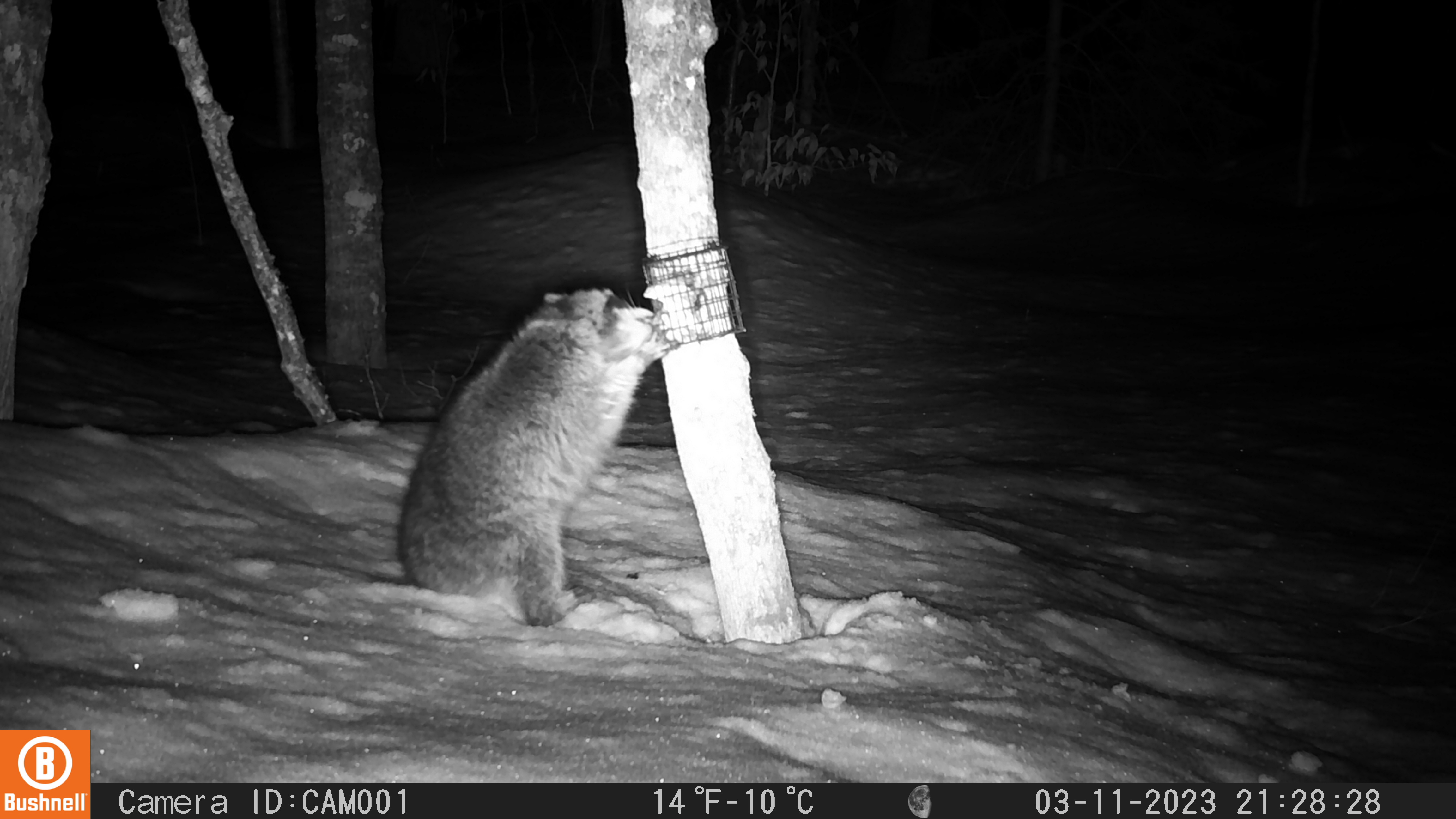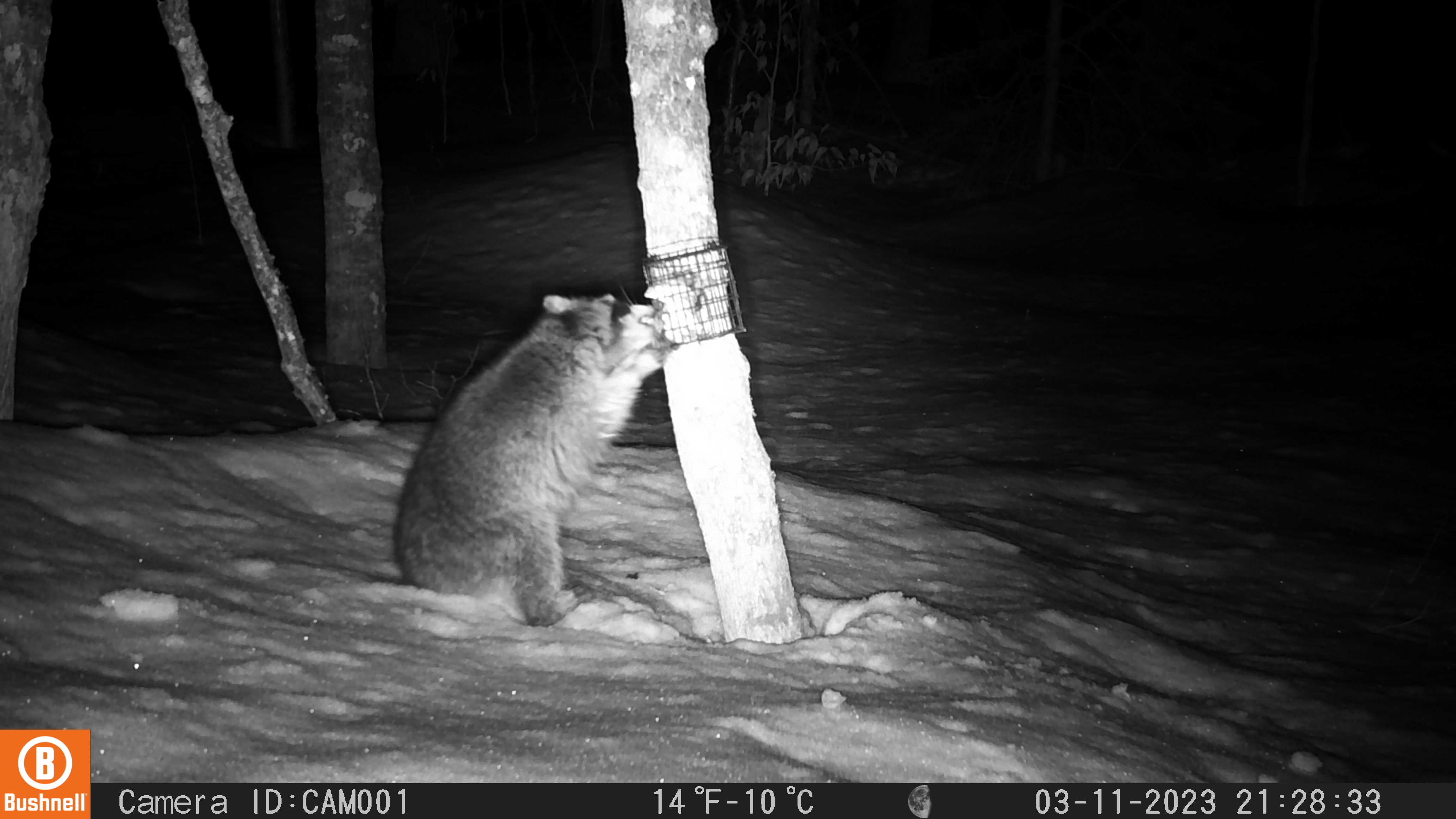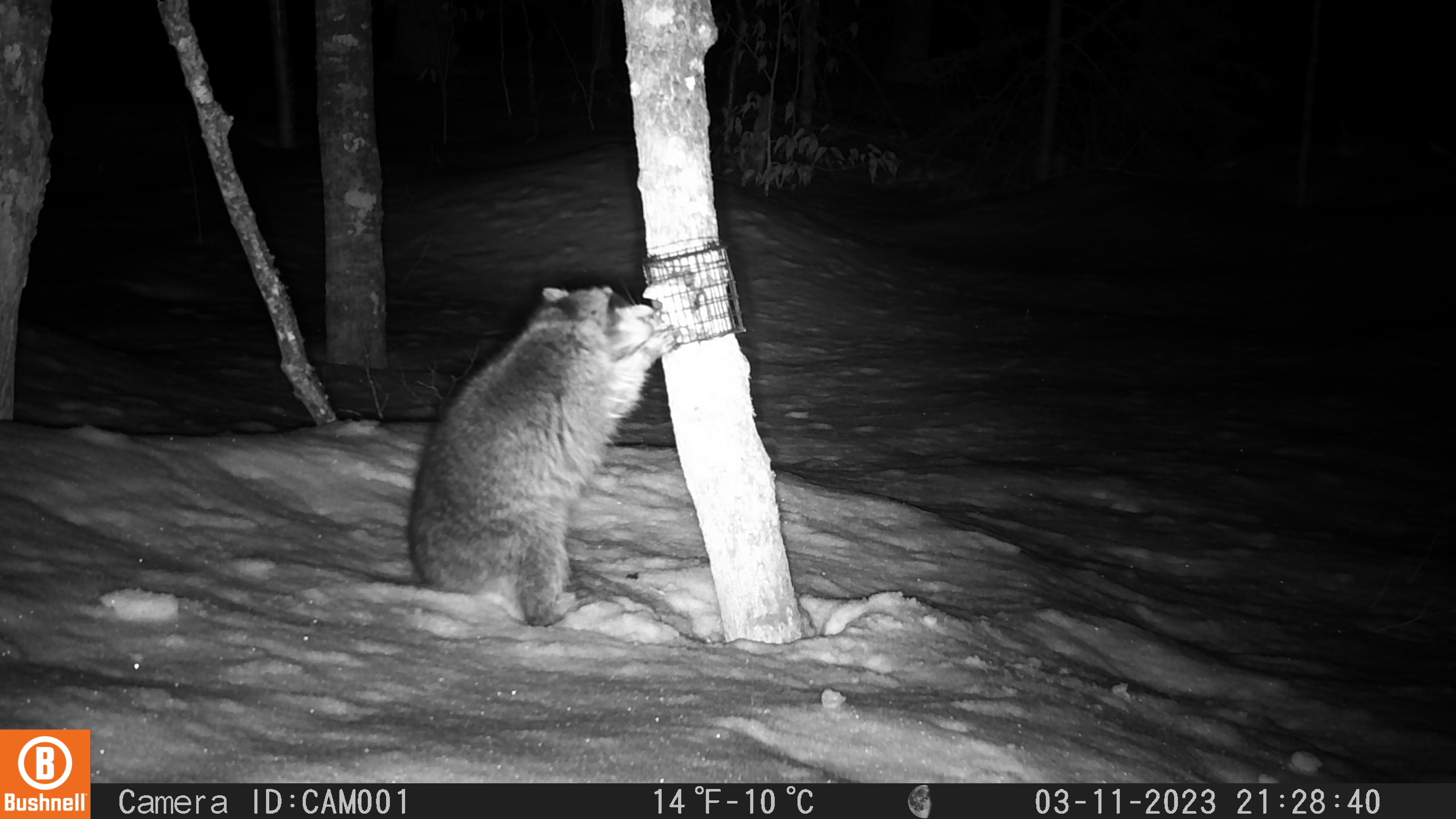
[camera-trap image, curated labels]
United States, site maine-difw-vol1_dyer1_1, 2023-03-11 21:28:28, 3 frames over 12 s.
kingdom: Animalia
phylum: Chordata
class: Mammalia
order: Carnivora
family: Procyonidae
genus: Procyon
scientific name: Procyon lotor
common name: raccoon